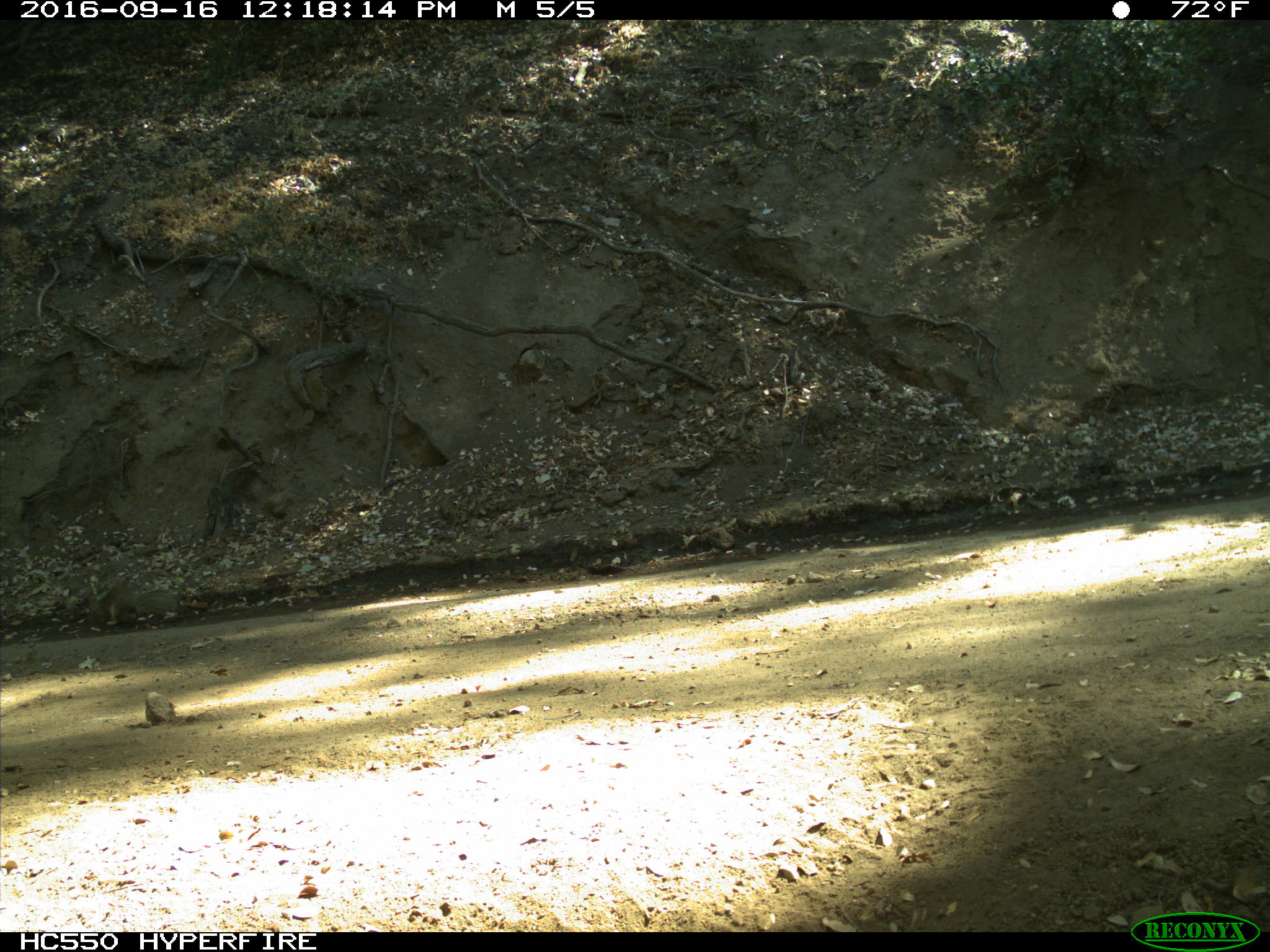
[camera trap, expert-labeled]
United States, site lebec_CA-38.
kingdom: Animalia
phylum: Chordata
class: Mammalia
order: Rodentia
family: Sciuridae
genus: Otospermophilus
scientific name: Otospermophilus beecheyi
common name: california ground squirrel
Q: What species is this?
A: Otospermophilus beecheyi (california ground squirrel).